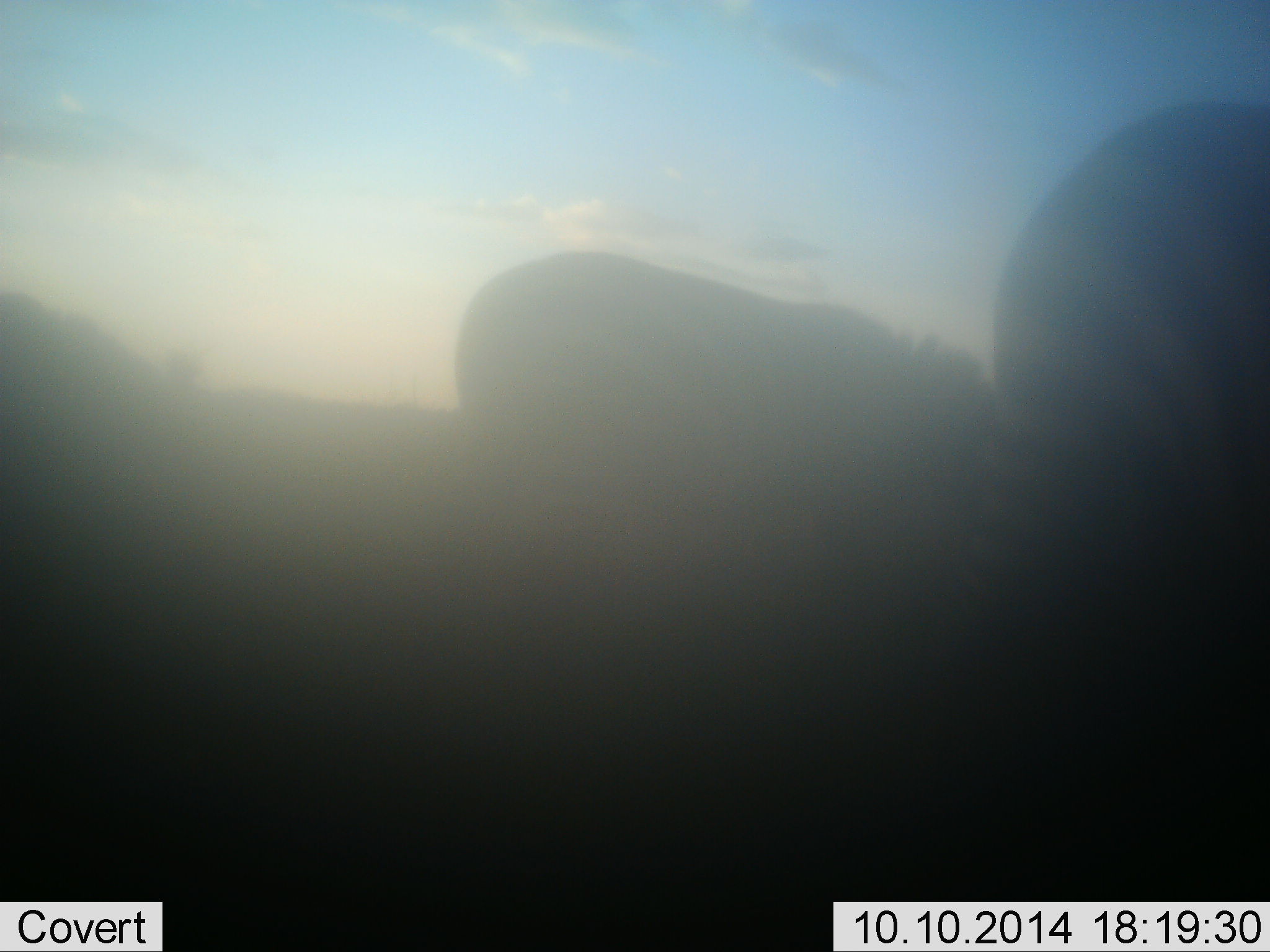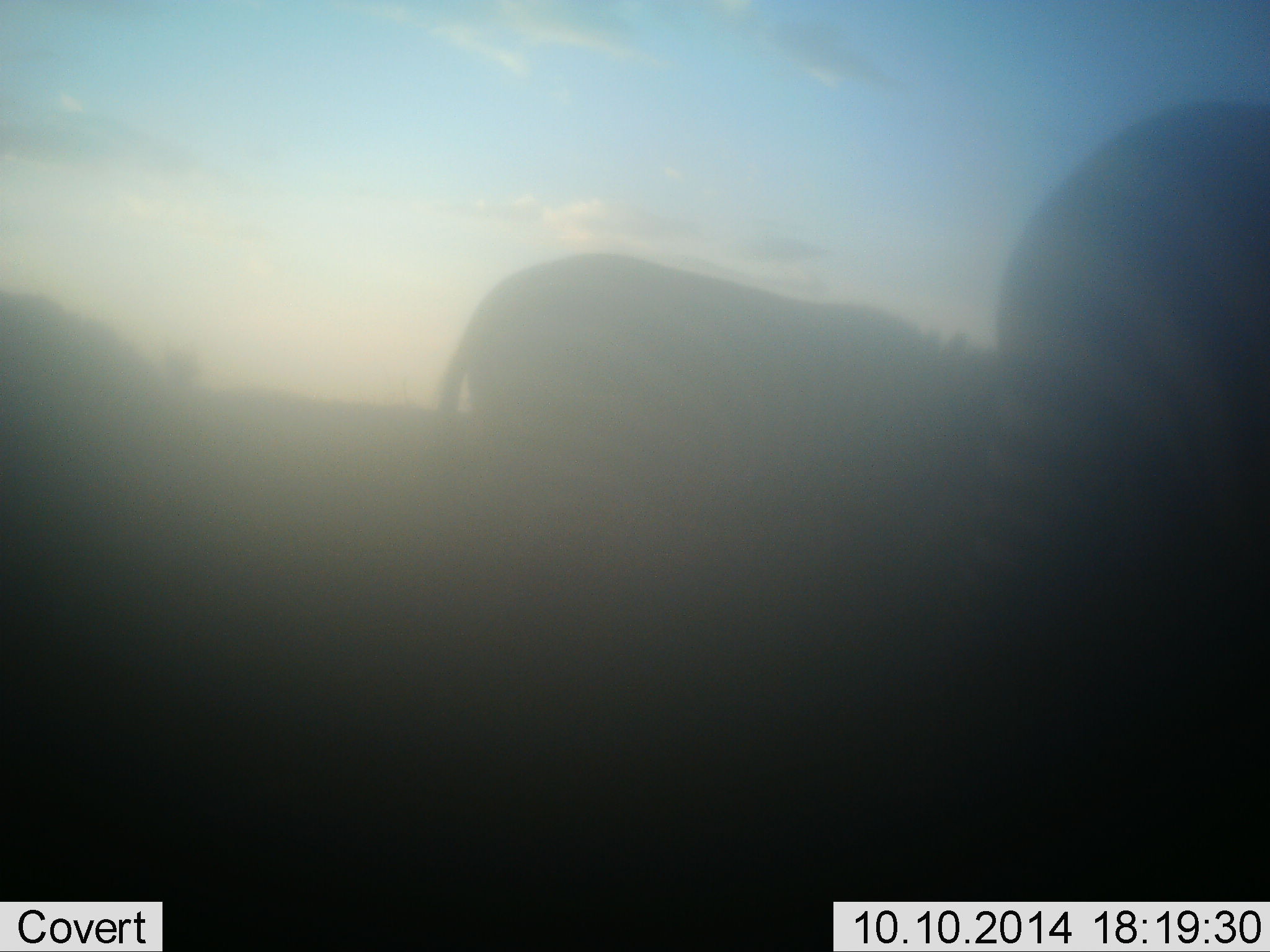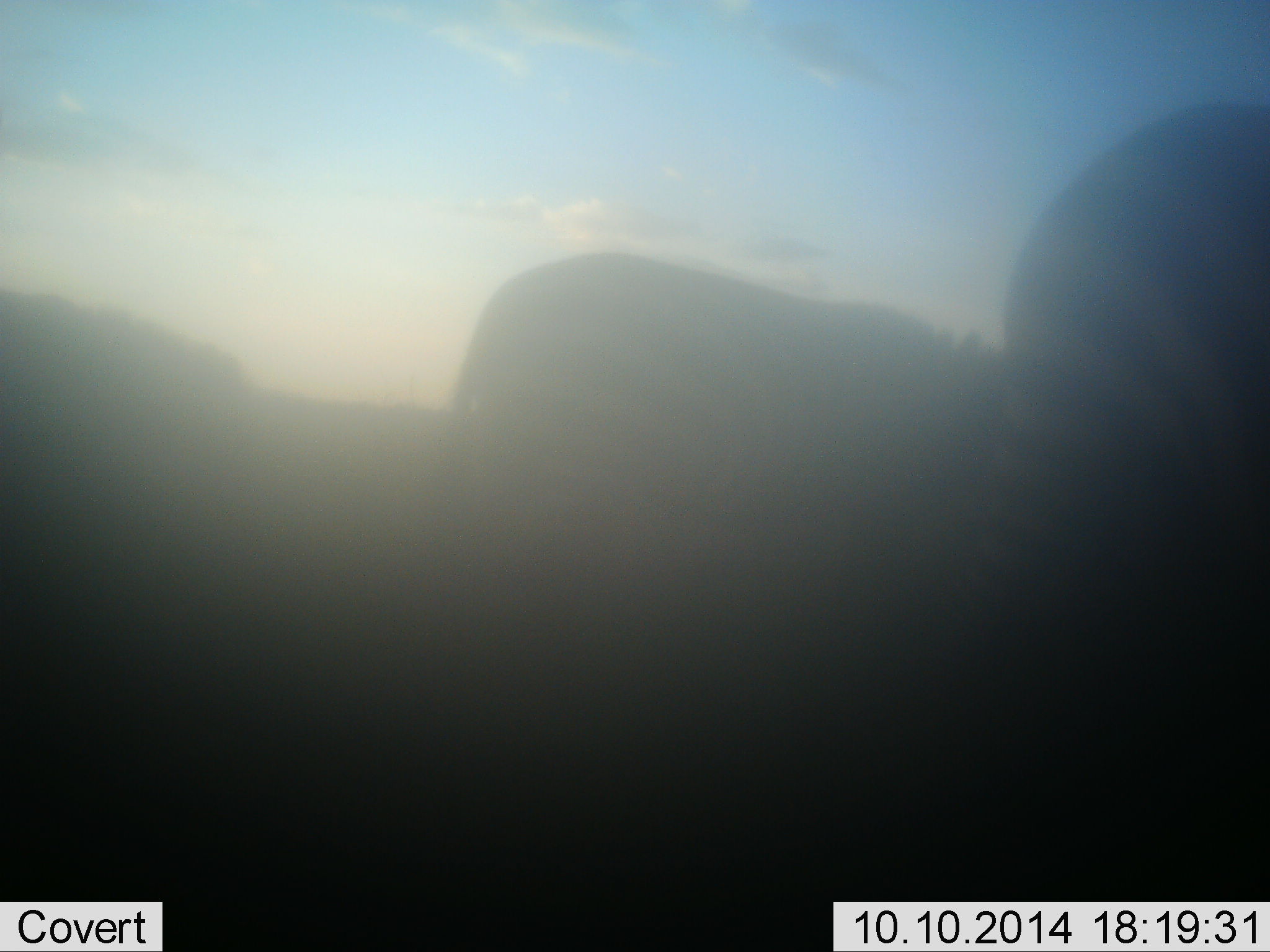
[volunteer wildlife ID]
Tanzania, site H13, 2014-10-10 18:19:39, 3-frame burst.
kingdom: Animalia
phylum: Chordata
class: Mammalia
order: Perissodactyla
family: Equidae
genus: Equus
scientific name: Equus quagga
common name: plains zebra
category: zebra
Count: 3.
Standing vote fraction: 40%.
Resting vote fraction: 0%.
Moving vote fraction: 20%.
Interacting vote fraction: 0%.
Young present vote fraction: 0%.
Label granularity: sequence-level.